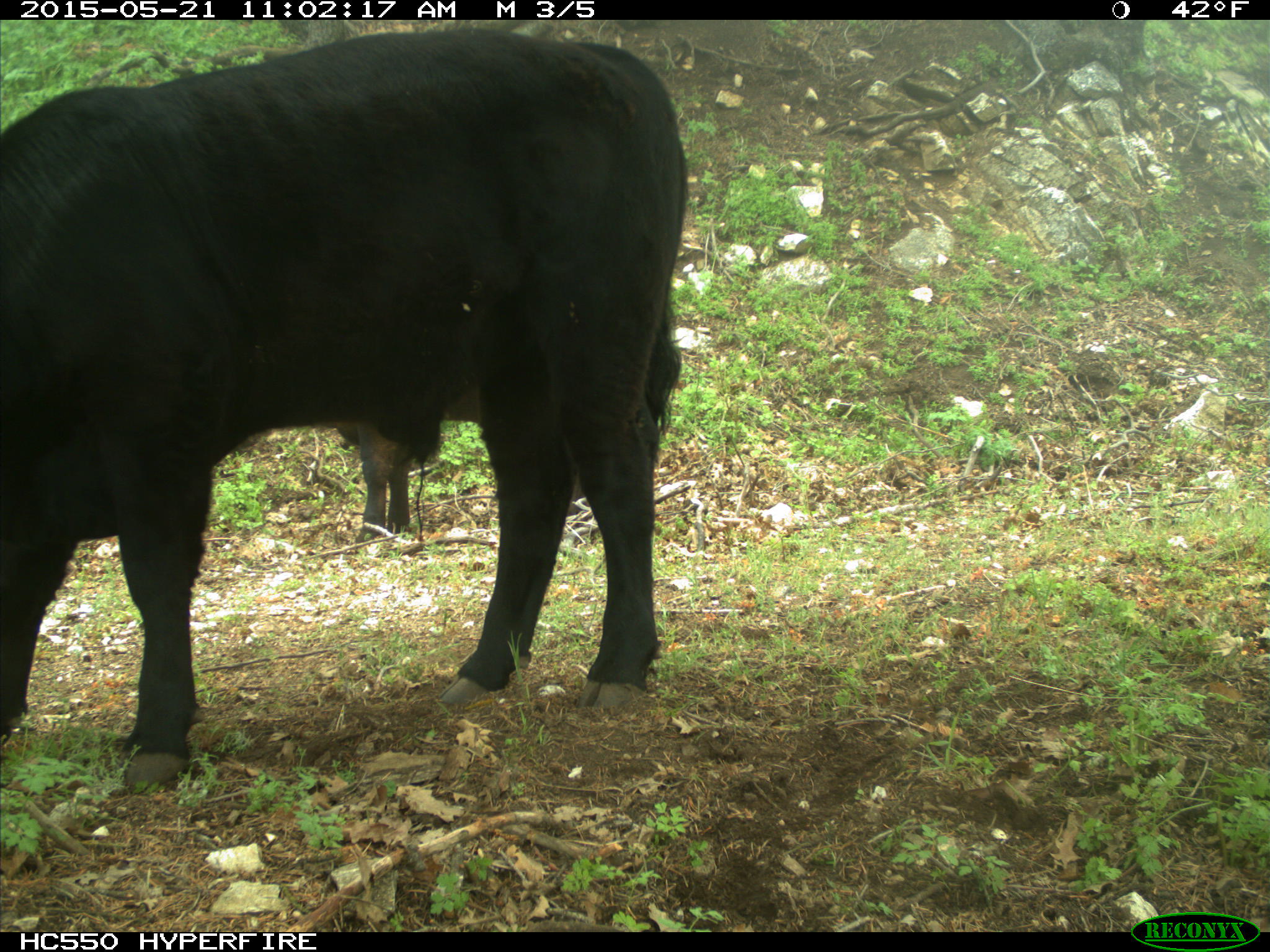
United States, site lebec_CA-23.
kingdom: Animalia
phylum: Chordata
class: Mammalia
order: Artiodactyla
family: Bovidae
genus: Bos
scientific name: Bos taurus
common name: domestic cow